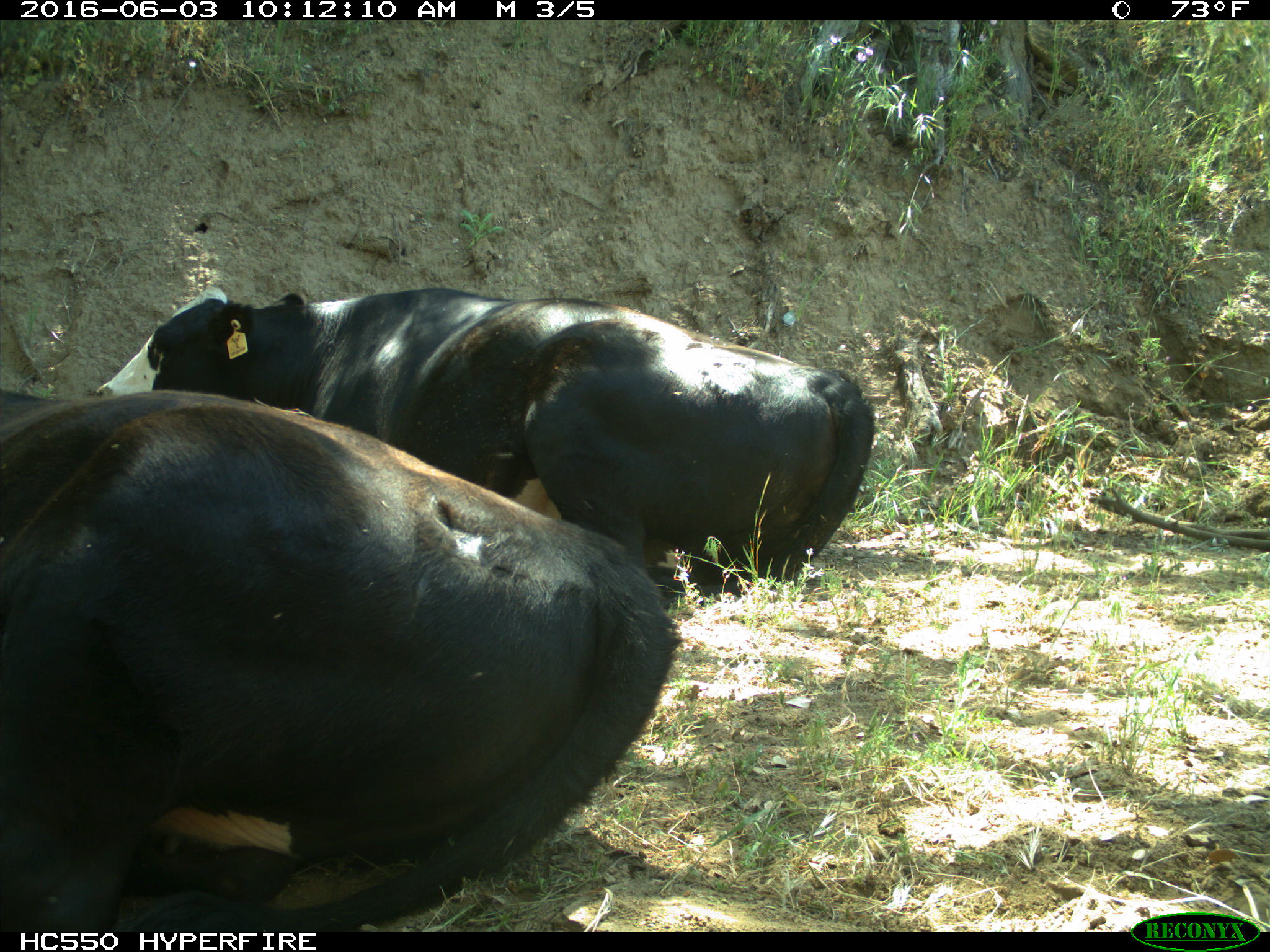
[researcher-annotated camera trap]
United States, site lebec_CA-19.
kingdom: Animalia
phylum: Chordata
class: Mammalia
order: Artiodactyla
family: Bovidae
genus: Bos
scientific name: Bos taurus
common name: domestic cow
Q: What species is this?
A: Bos taurus (domestic cow).